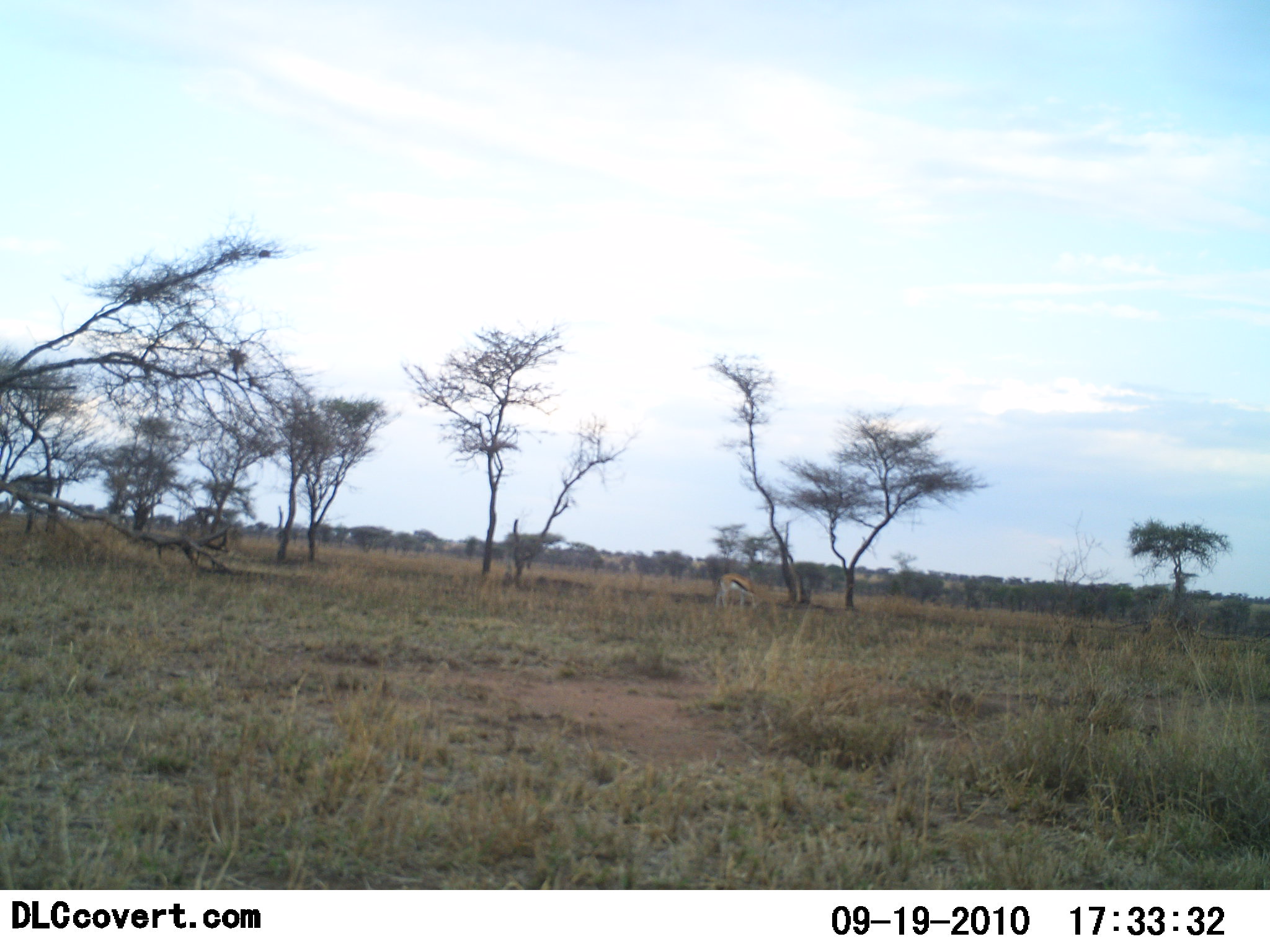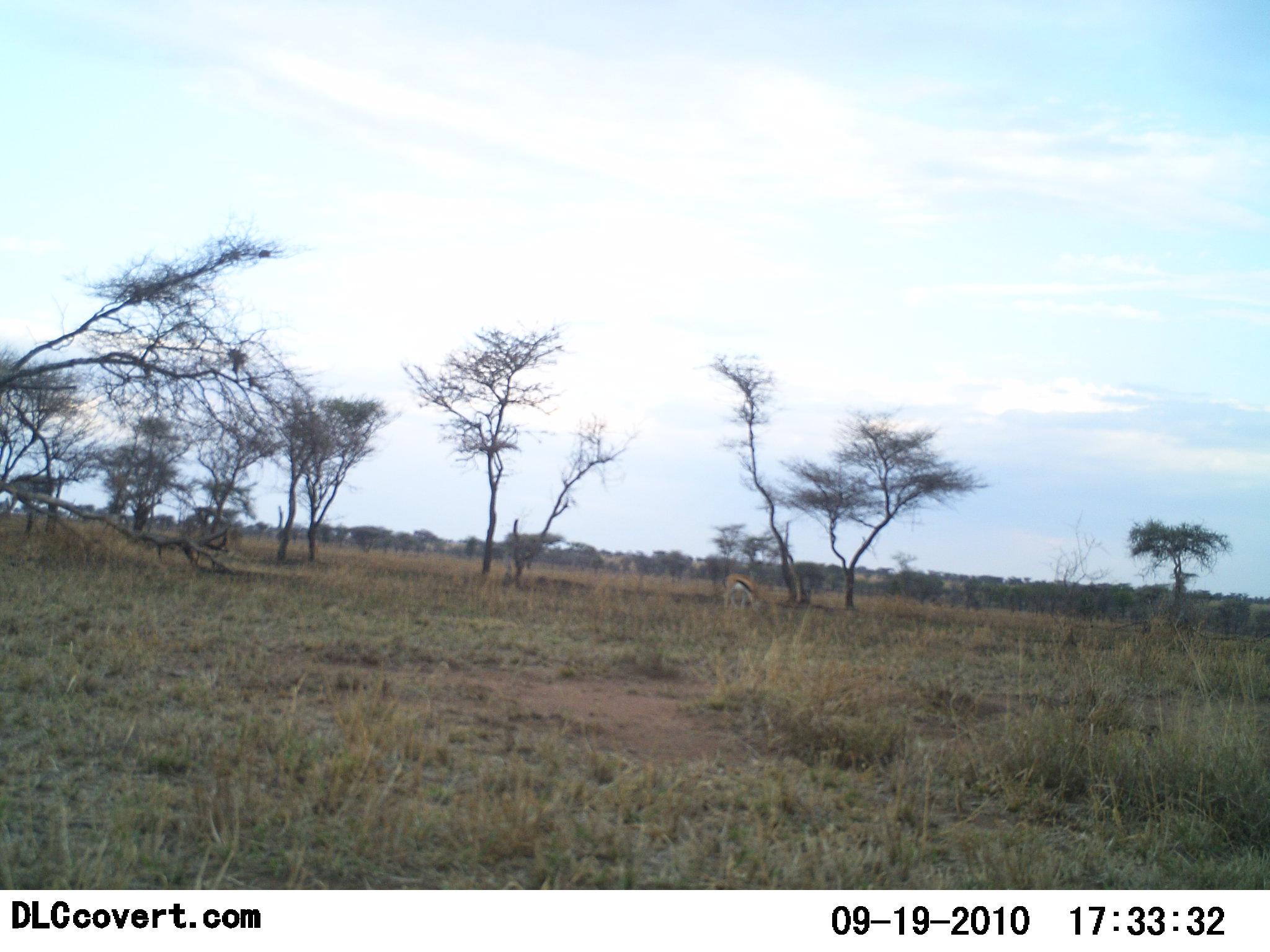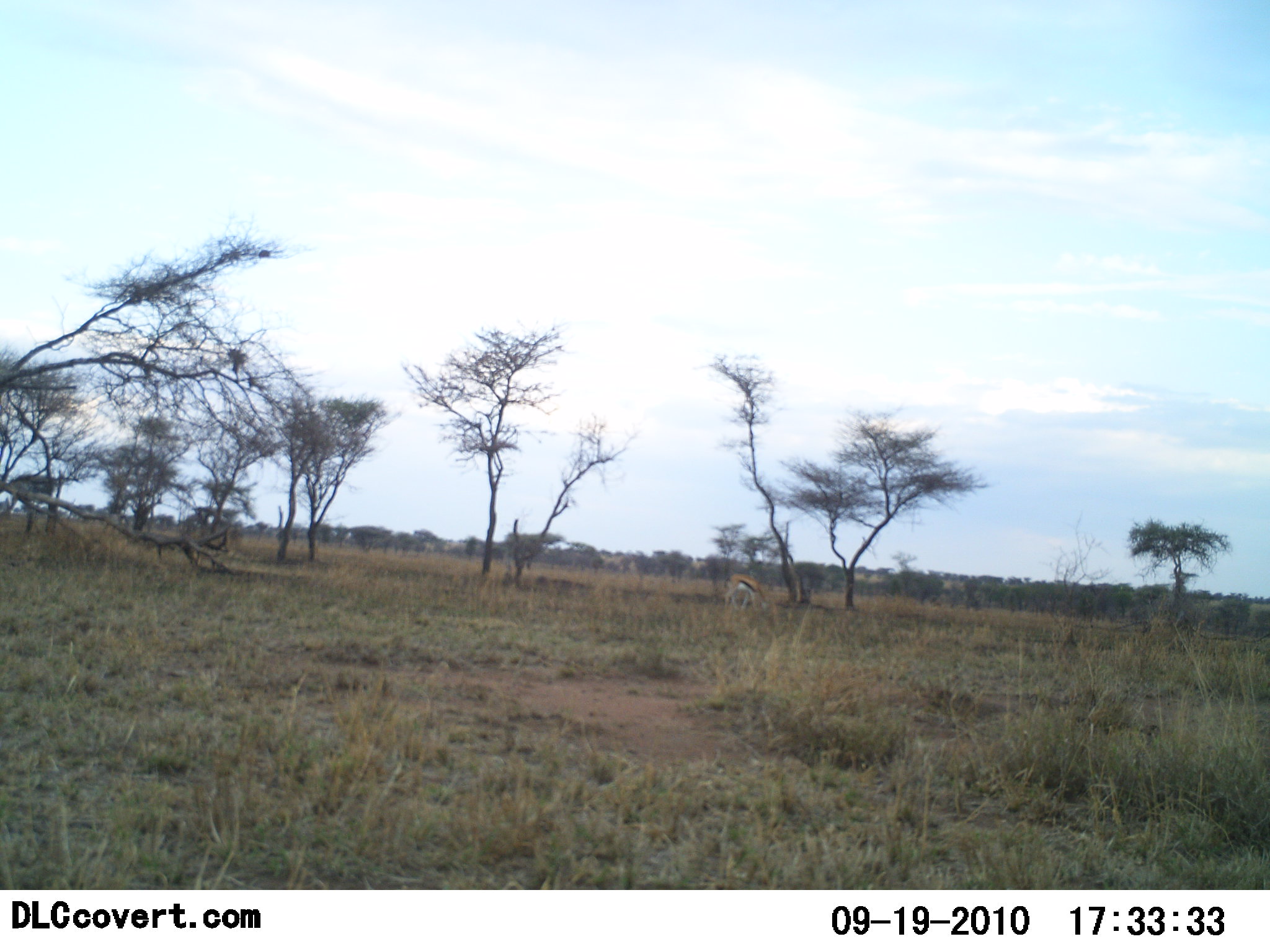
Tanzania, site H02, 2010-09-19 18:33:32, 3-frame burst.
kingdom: Animalia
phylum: Chordata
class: Mammalia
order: Artiodactyla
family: Bovidae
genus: Eudorcas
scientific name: Eudorcas thomsonii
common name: thomson's gazelle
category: gazellethomsons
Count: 1.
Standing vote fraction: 7%.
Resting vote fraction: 0%.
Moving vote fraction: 20%.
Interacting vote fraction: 0%.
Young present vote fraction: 0%.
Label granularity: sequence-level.